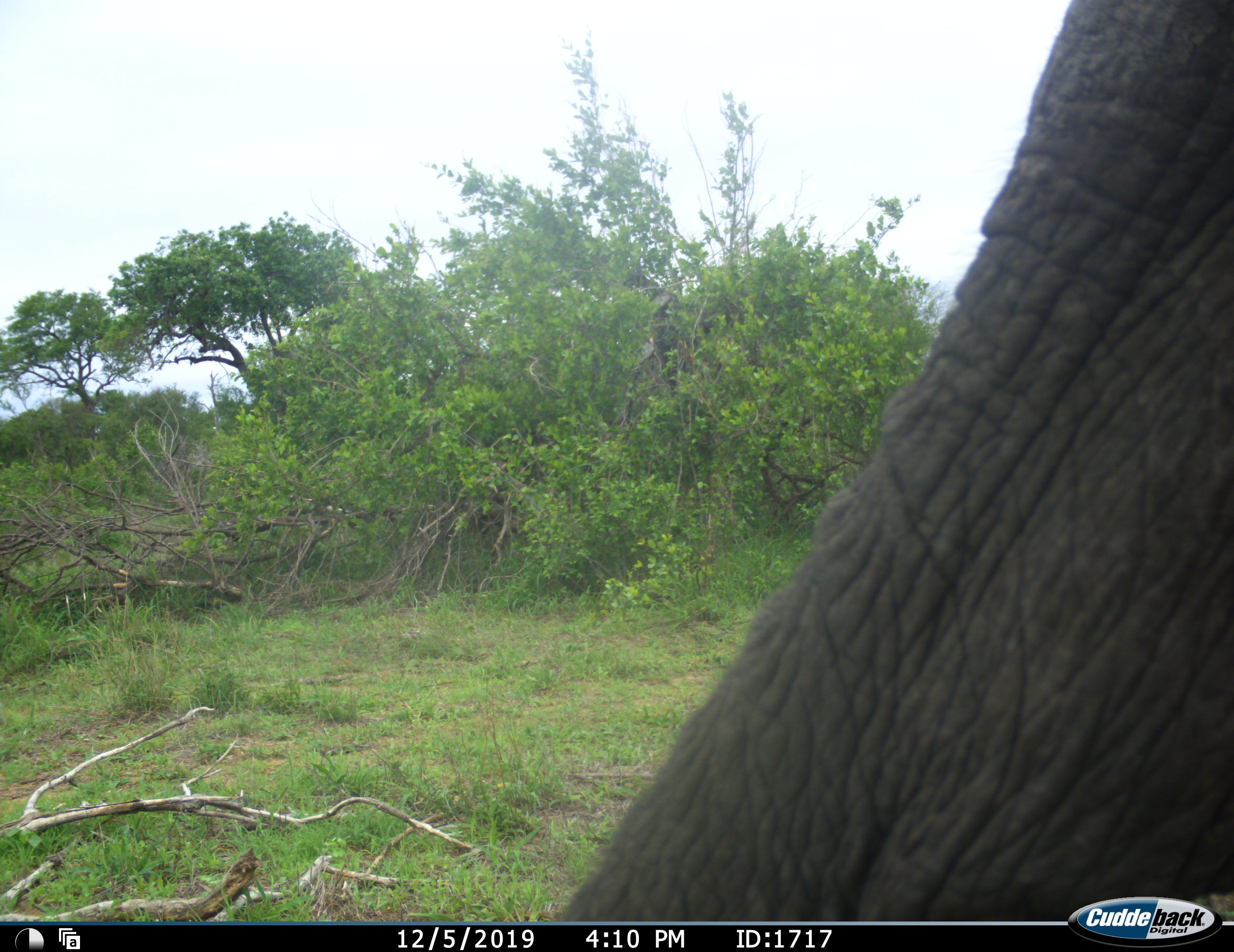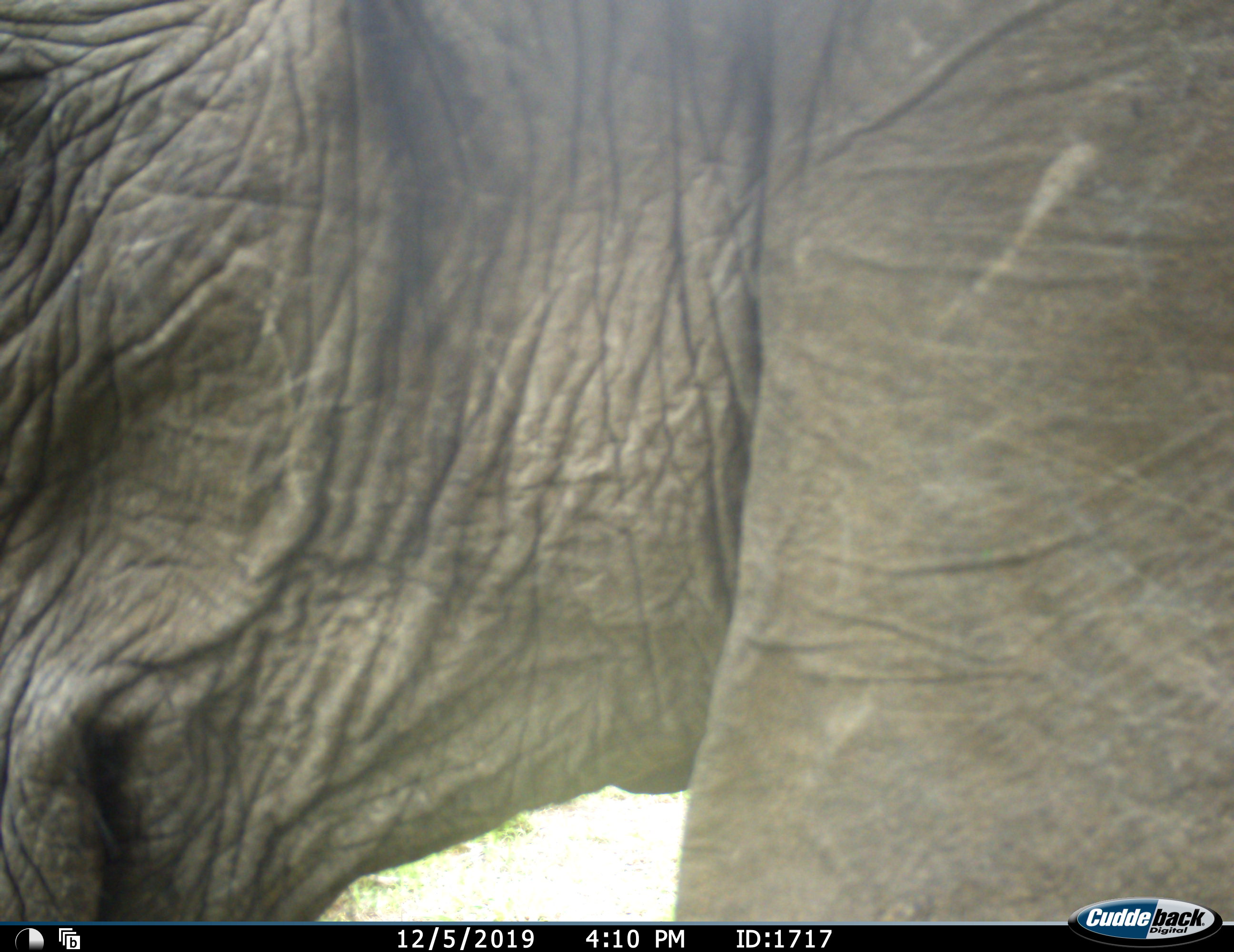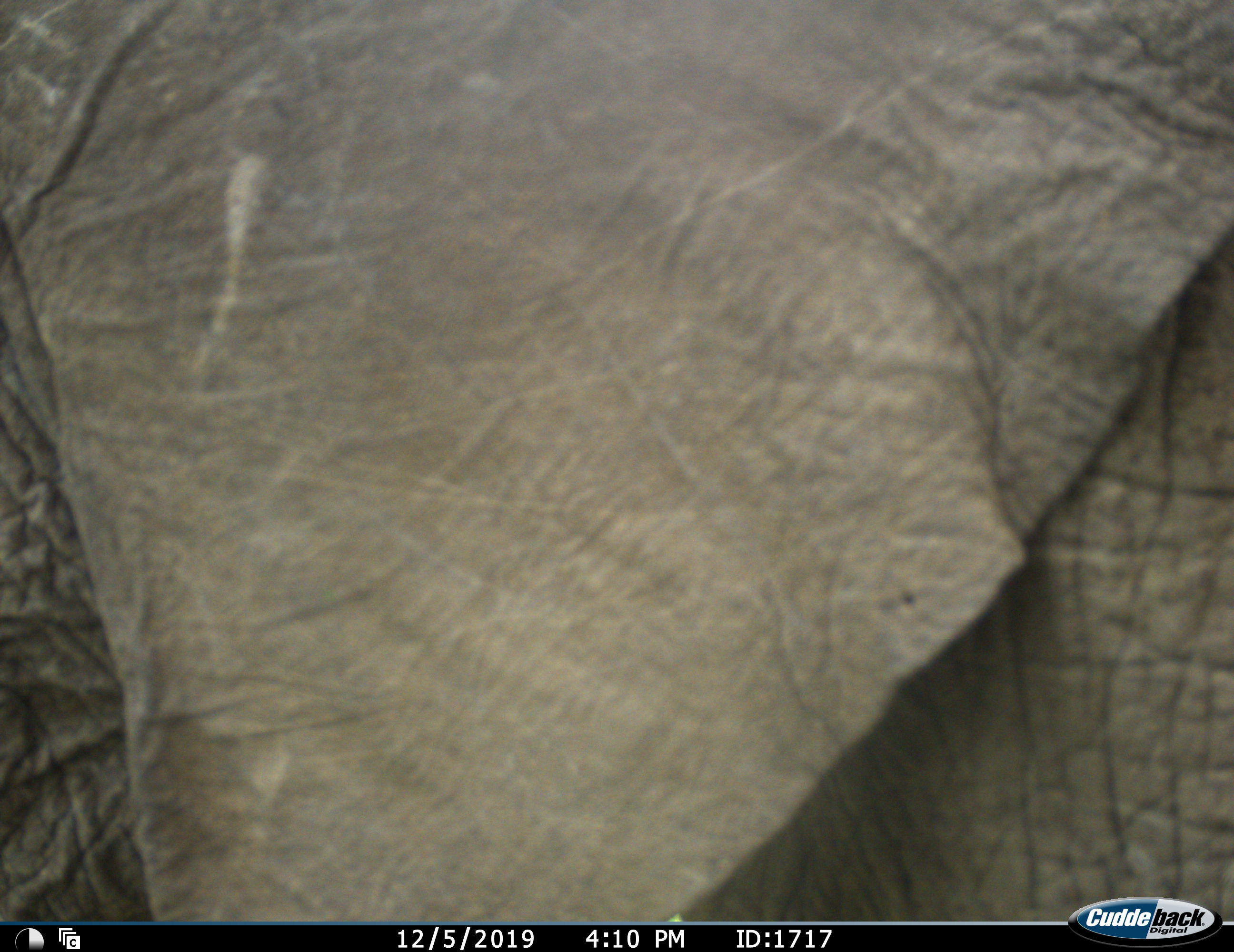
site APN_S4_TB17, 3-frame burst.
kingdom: Animalia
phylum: Chordata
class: Mammalia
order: Proboscidea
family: Elephantidae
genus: Loxodonta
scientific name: Loxodonta africana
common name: african bush elephant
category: elephant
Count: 1.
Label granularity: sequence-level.